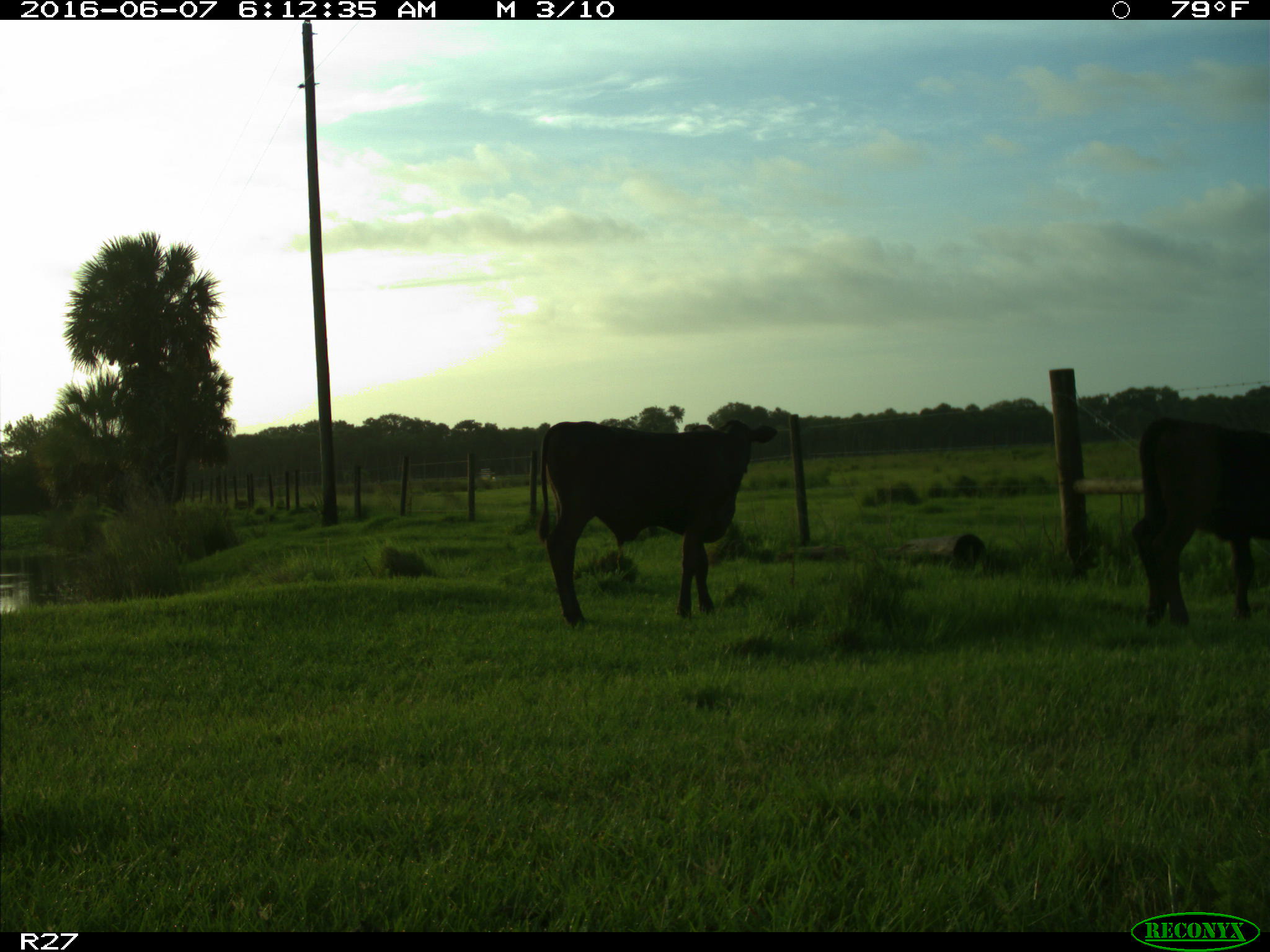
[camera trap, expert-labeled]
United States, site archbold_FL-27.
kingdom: Animalia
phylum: Chordata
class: Mammalia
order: Artiodactyla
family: Bovidae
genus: Bos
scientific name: Bos taurus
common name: domestic cow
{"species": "Bos taurus (domestic cow)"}